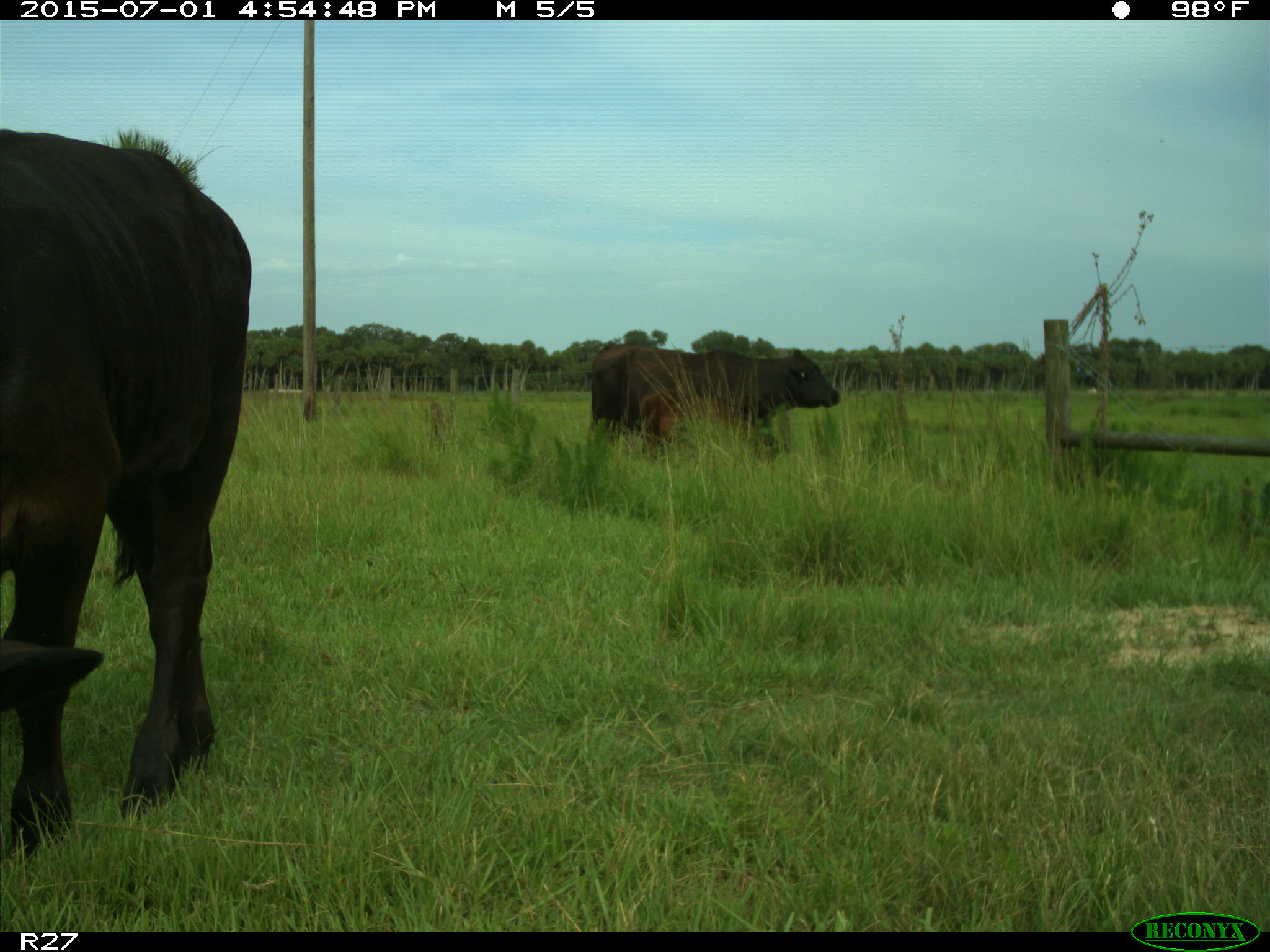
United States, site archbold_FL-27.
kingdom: Animalia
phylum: Chordata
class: Mammalia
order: Artiodactyla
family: Bovidae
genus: Bos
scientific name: Bos taurus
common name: domestic cow